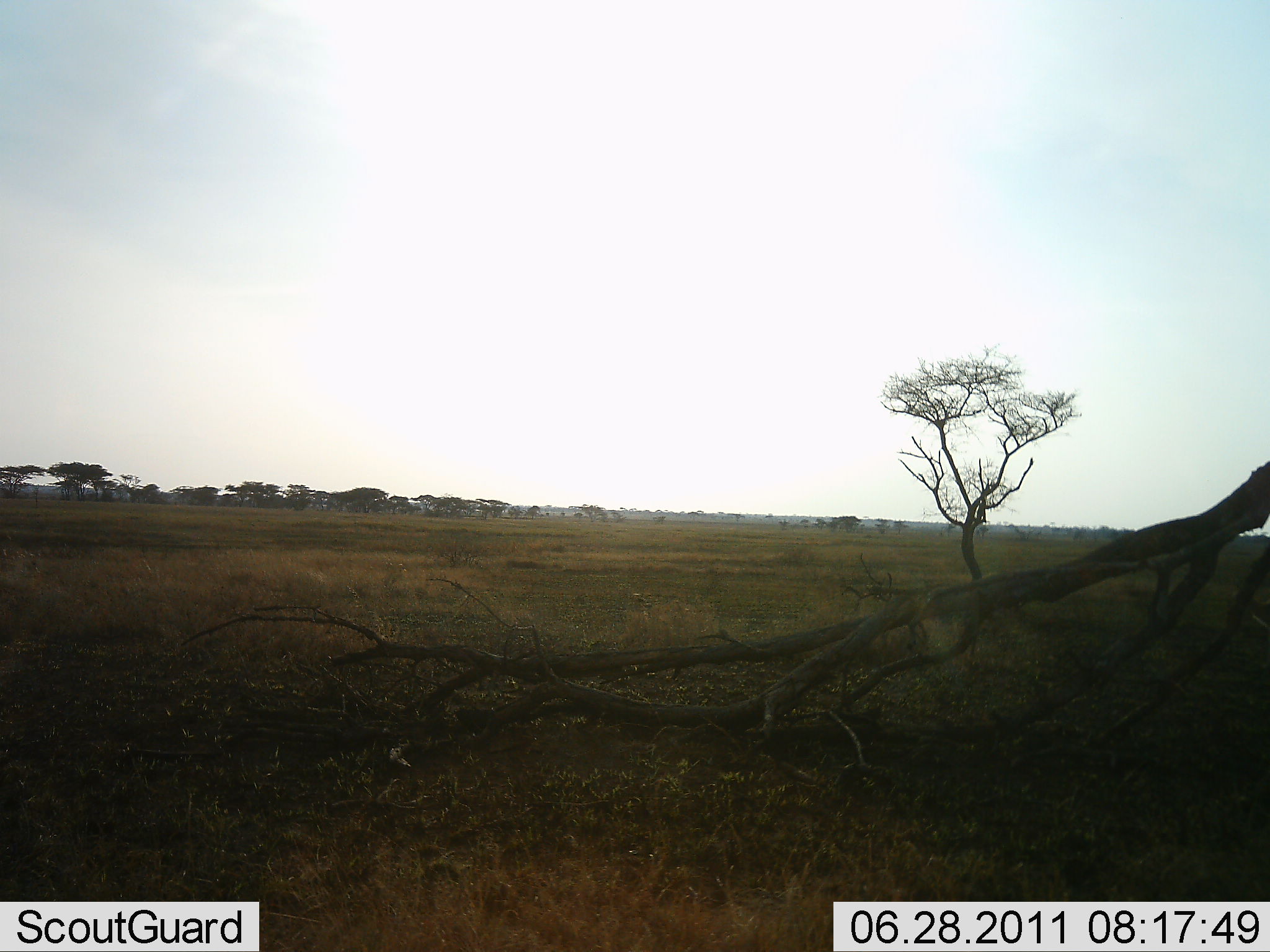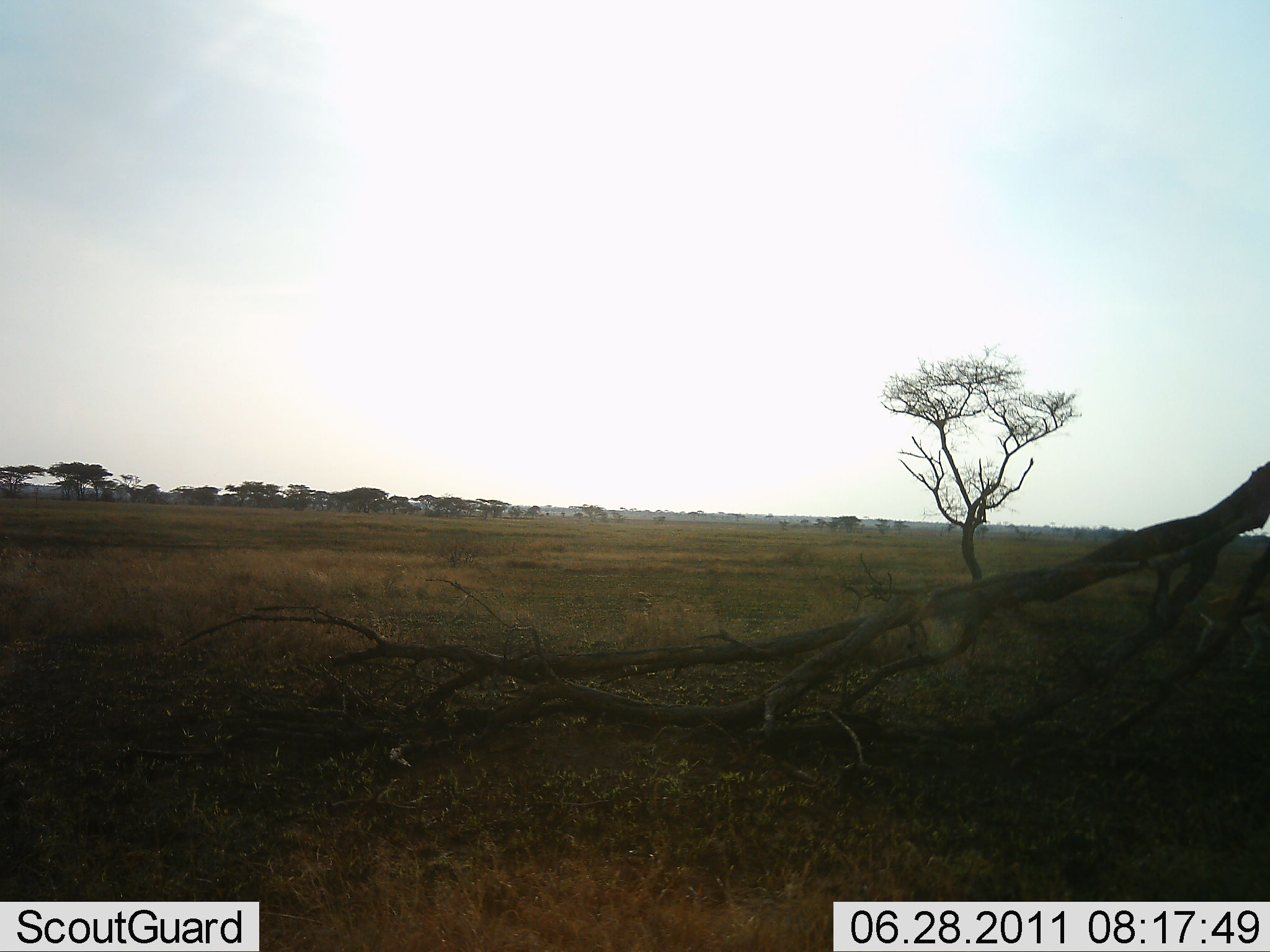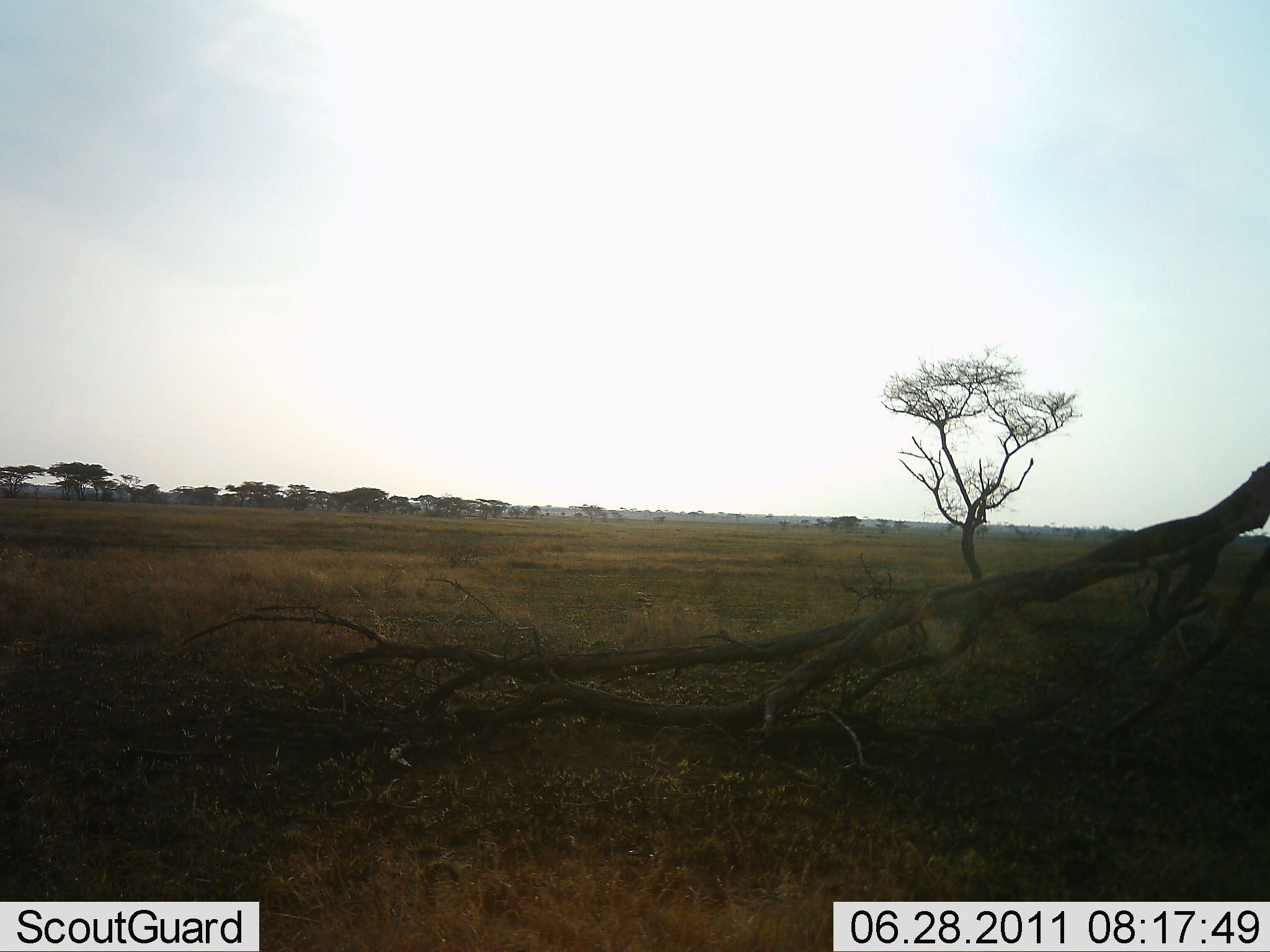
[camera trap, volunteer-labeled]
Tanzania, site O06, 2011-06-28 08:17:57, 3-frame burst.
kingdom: Animalia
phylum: Chordata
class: Mammalia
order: Artiodactyla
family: Bovidae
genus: Eudorcas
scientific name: Eudorcas thomsonii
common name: thomson's gazelle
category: gazellethomsons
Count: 1.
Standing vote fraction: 0%.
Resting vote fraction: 0%.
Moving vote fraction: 100%.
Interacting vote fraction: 0%.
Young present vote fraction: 0%.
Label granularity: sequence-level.